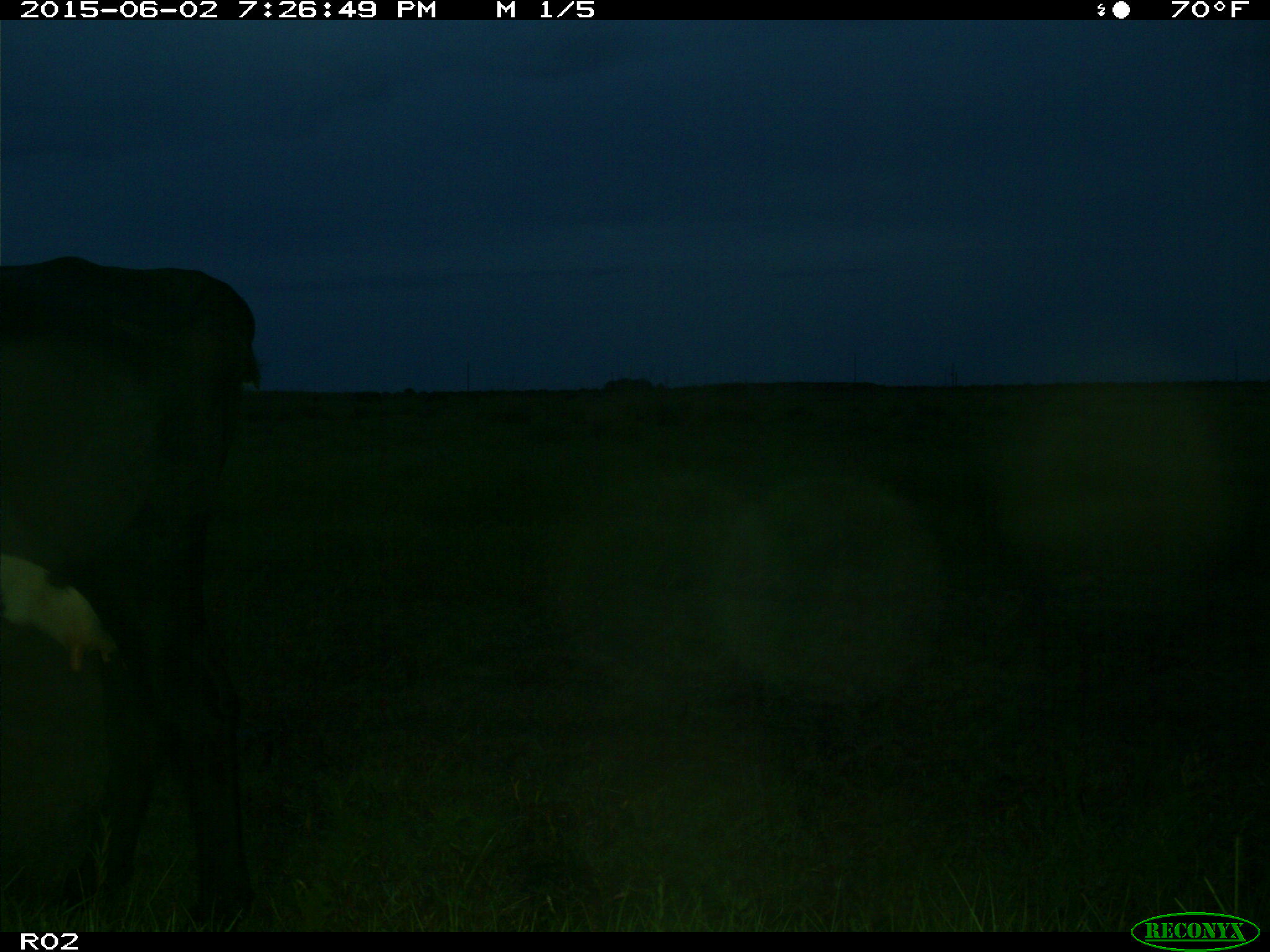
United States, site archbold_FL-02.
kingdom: Animalia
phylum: Chordata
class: Mammalia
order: Artiodactyla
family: Bovidae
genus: Bos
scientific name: Bos taurus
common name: domestic cow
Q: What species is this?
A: Bos taurus (domestic cow).